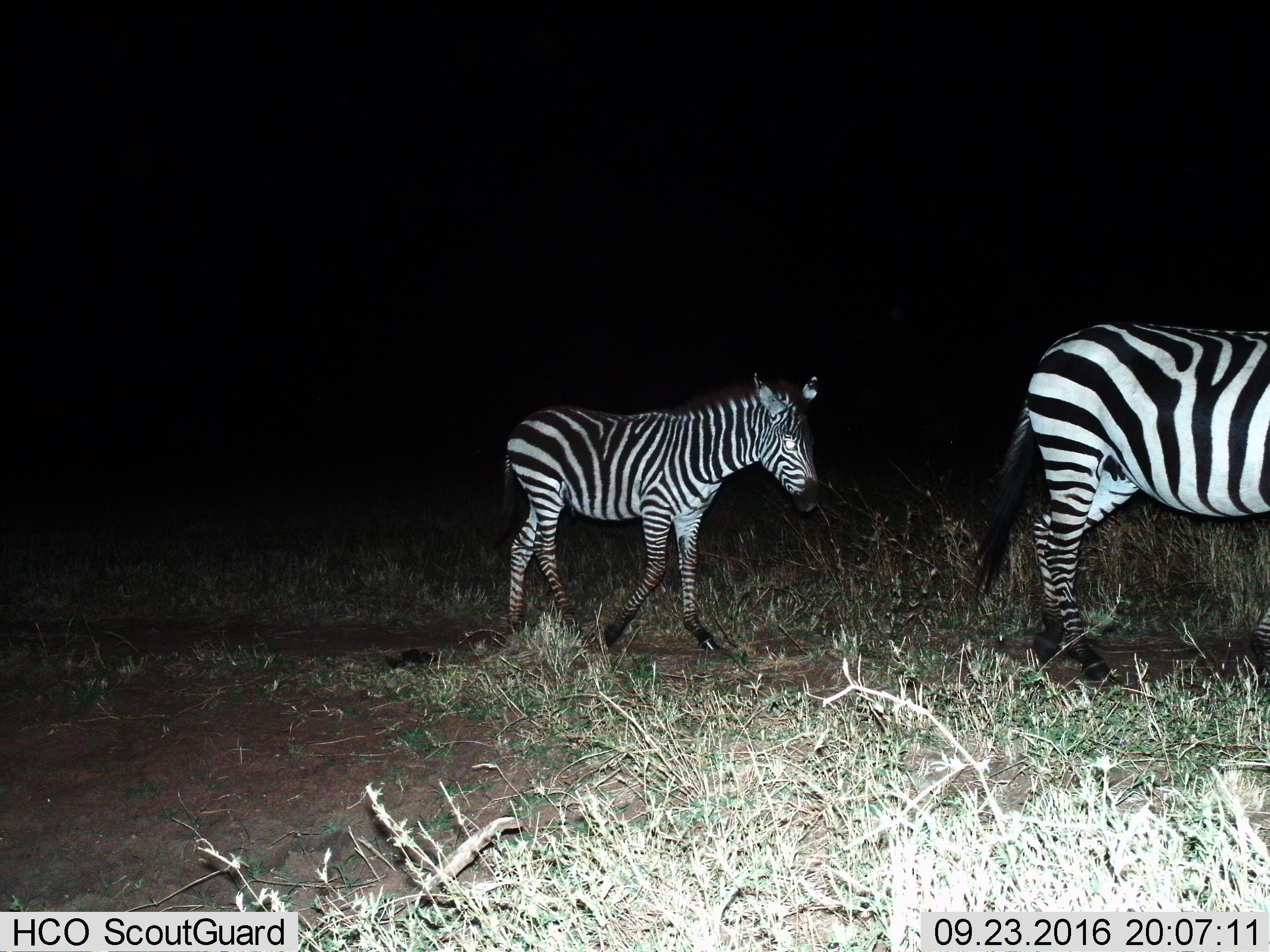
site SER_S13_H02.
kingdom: Animalia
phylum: Chordata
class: Mammalia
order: Perissodactyla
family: Equidae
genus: Equus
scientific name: Equus quagga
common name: plains zebra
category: zebraplains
Zebraplains (plains zebra) (Equus quagga), count 2. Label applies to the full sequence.